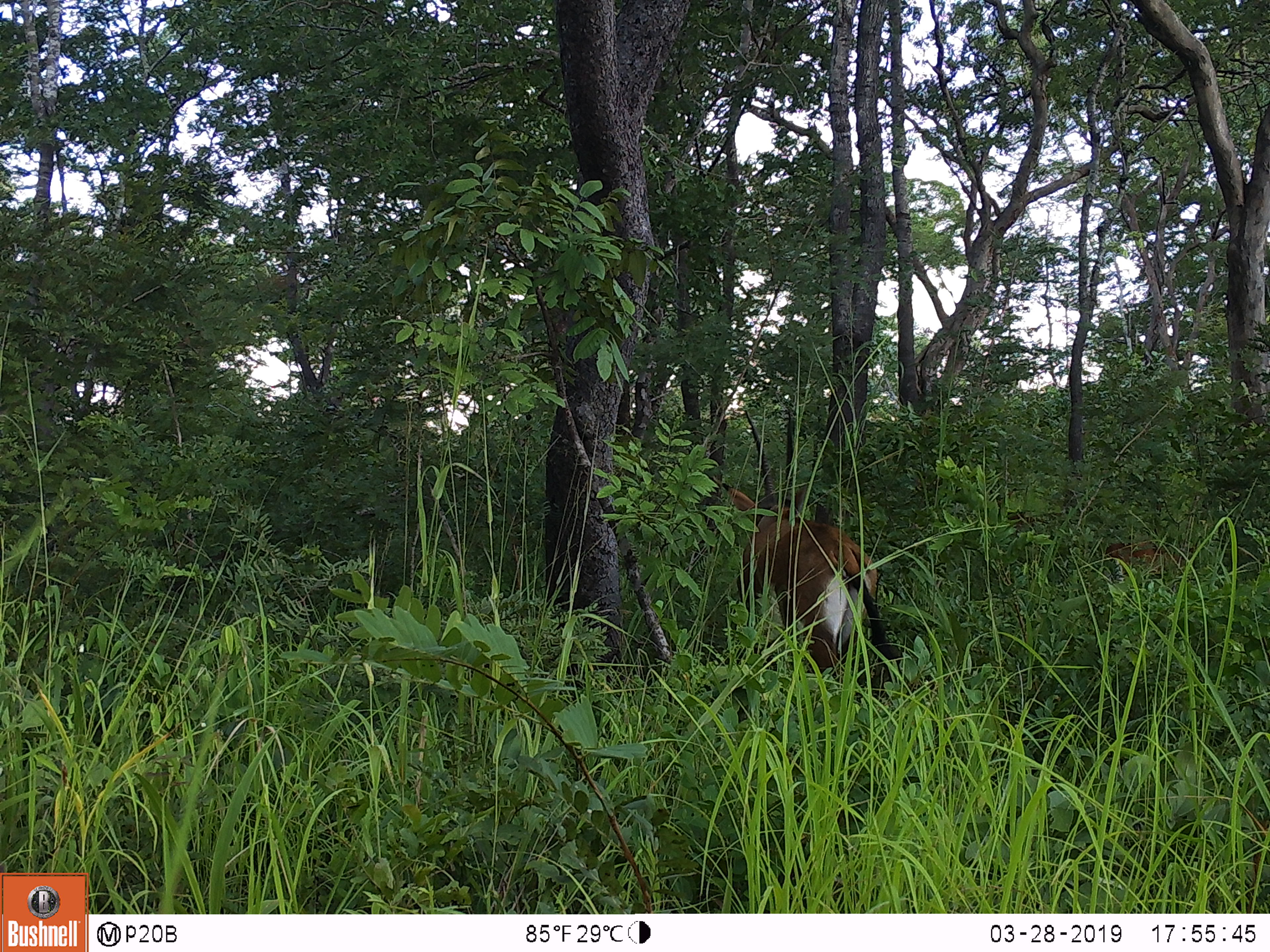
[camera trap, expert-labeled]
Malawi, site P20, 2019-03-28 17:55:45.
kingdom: Animalia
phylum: Chordata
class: Mammalia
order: Artiodactyla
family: Bovidae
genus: Hippotragus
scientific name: Hippotragus niger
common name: sable antelope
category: sable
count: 2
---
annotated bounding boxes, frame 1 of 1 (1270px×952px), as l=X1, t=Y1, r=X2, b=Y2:
sable: l=719, t=404, r=905, b=686; l=1101, t=533, r=1202, b=591